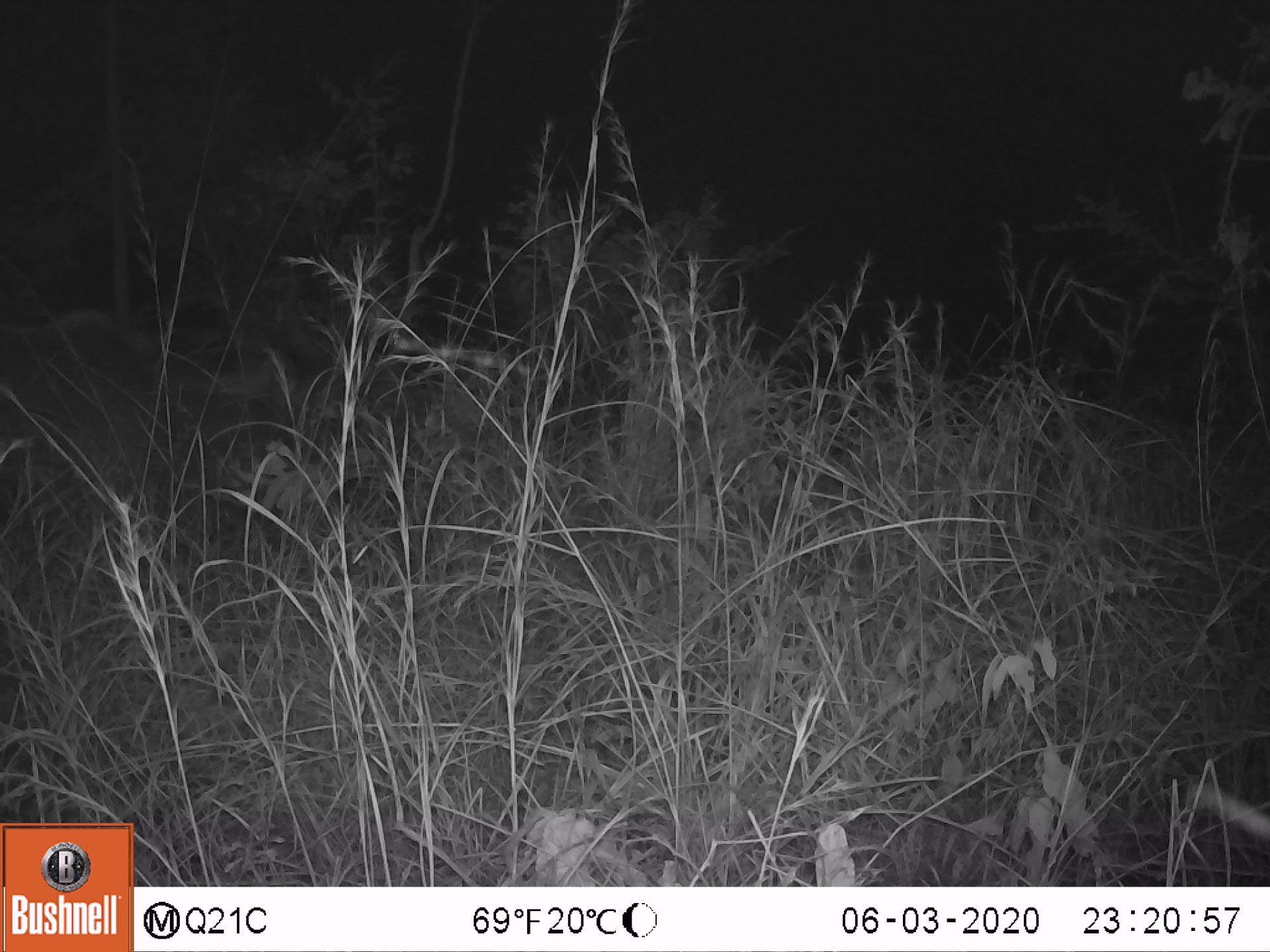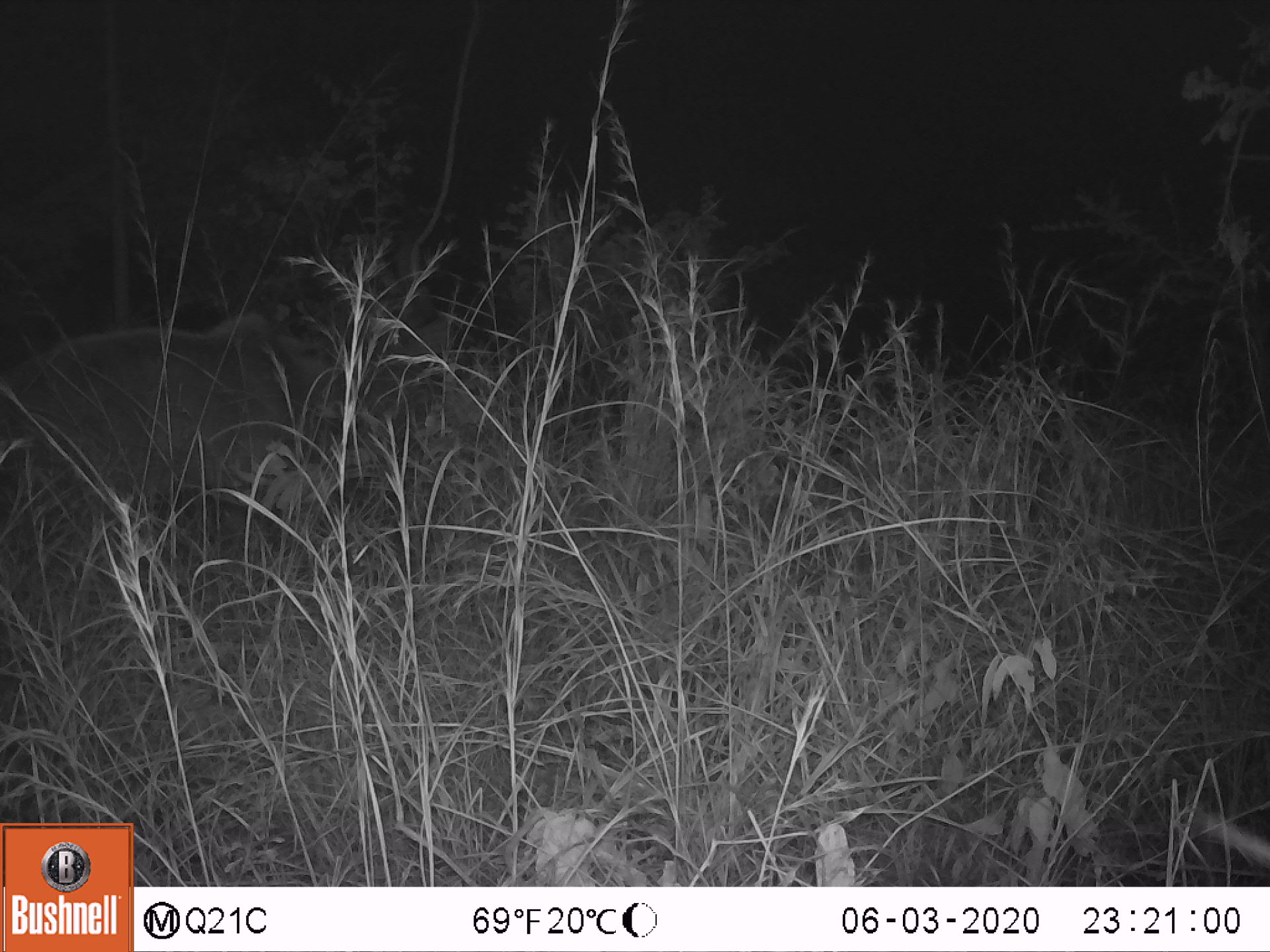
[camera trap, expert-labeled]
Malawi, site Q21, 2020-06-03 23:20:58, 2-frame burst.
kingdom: Animalia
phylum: Chordata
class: Mammalia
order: Artiodactyla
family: Bovidae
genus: Tragelaphus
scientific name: Tragelaphus strepsiceros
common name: greater kudu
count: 1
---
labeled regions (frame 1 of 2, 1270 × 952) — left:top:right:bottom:
greater kudu: 12:303:349:544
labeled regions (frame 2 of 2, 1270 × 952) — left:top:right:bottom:
greater kudu: 8:303:386:535; 391:535:406:550